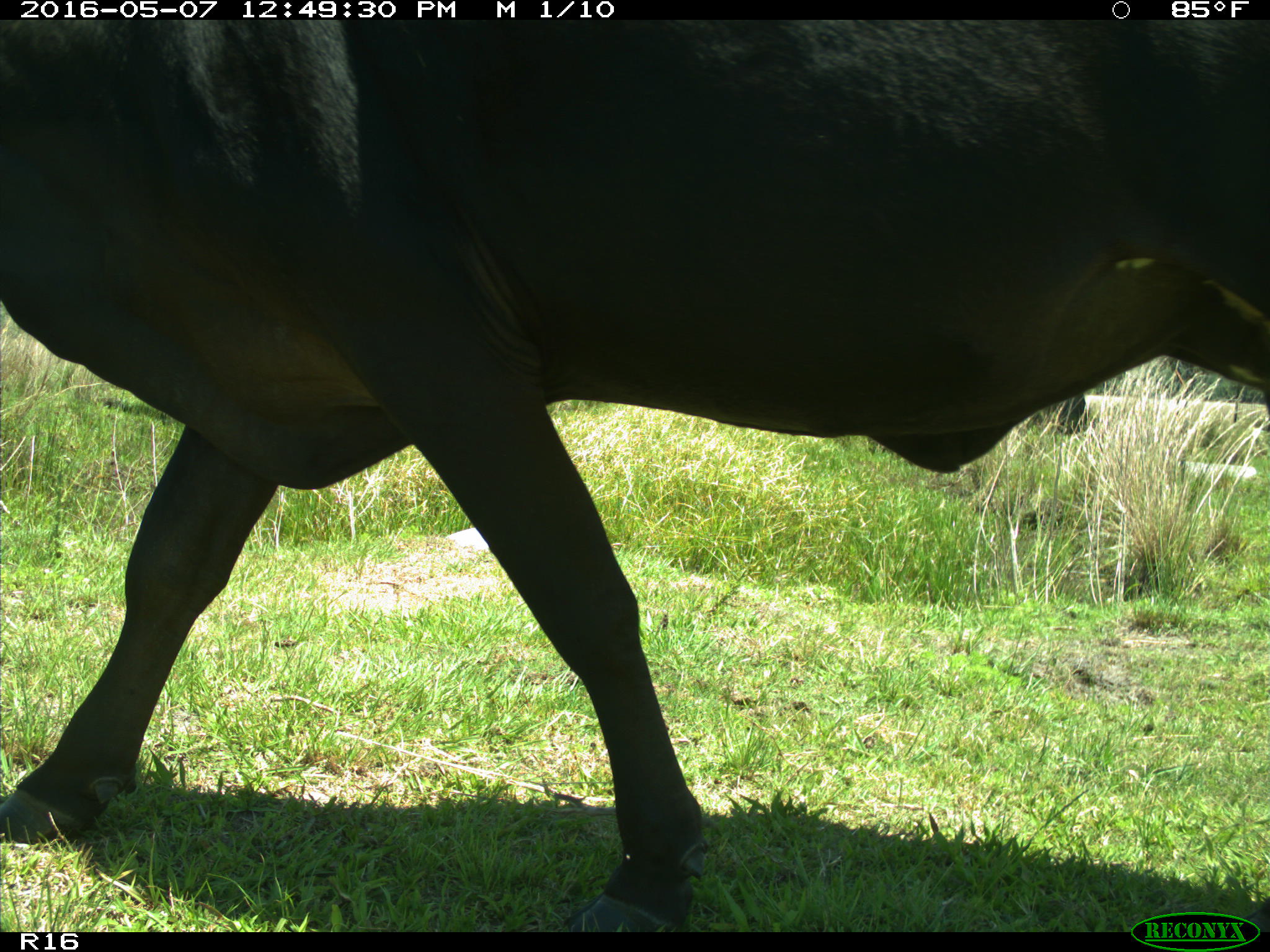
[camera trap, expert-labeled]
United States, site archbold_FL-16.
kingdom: Animalia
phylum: Chordata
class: Mammalia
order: Artiodactyla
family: Bovidae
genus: Bos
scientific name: Bos taurus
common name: domestic cow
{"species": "Bos taurus (domestic cow)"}